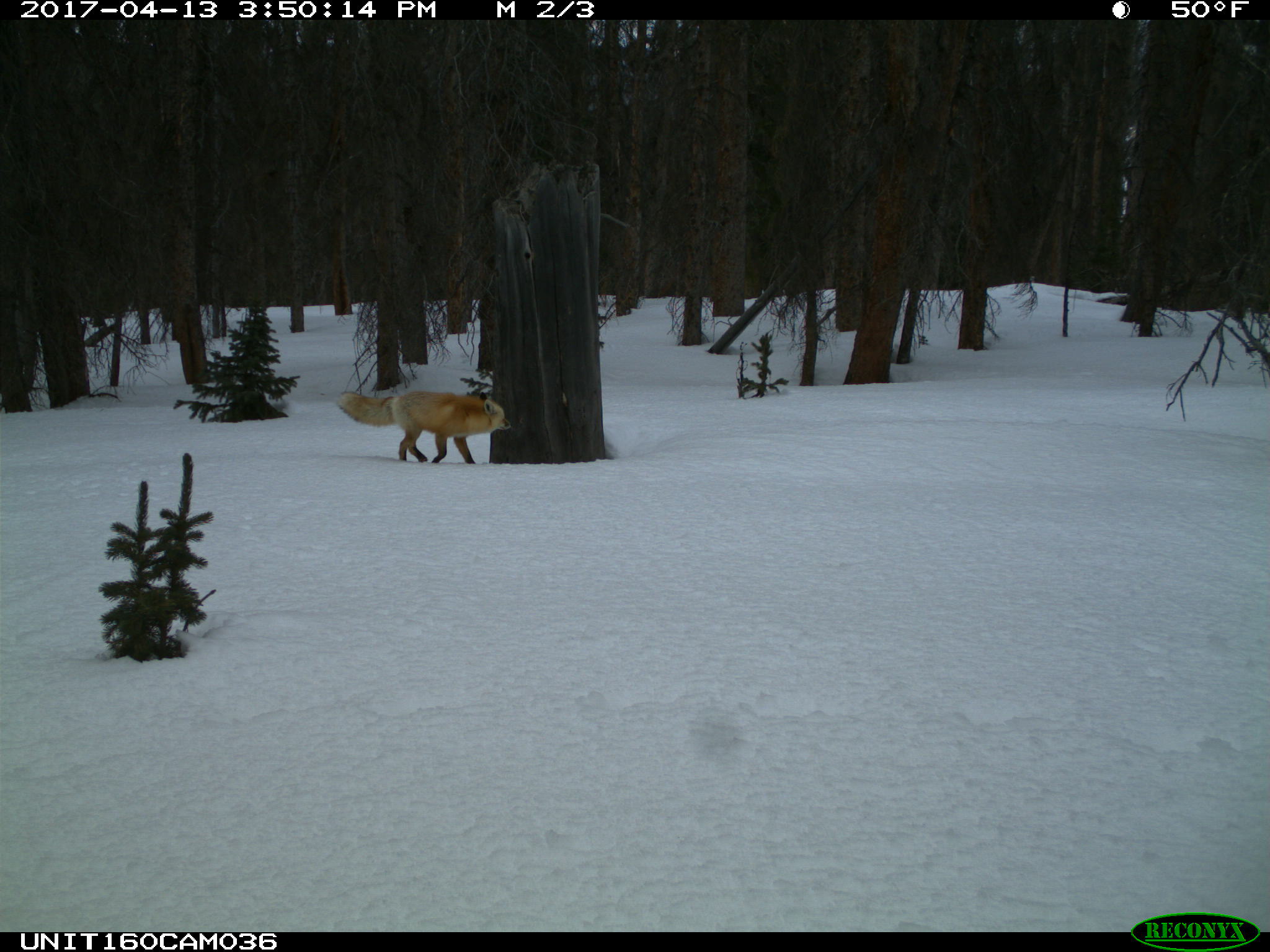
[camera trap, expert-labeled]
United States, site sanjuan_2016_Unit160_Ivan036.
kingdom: Animalia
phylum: Chordata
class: Mammalia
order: Carnivora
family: Canidae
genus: Vulpes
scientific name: Vulpes vulpes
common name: red fox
Vulpes vulpes (red fox).